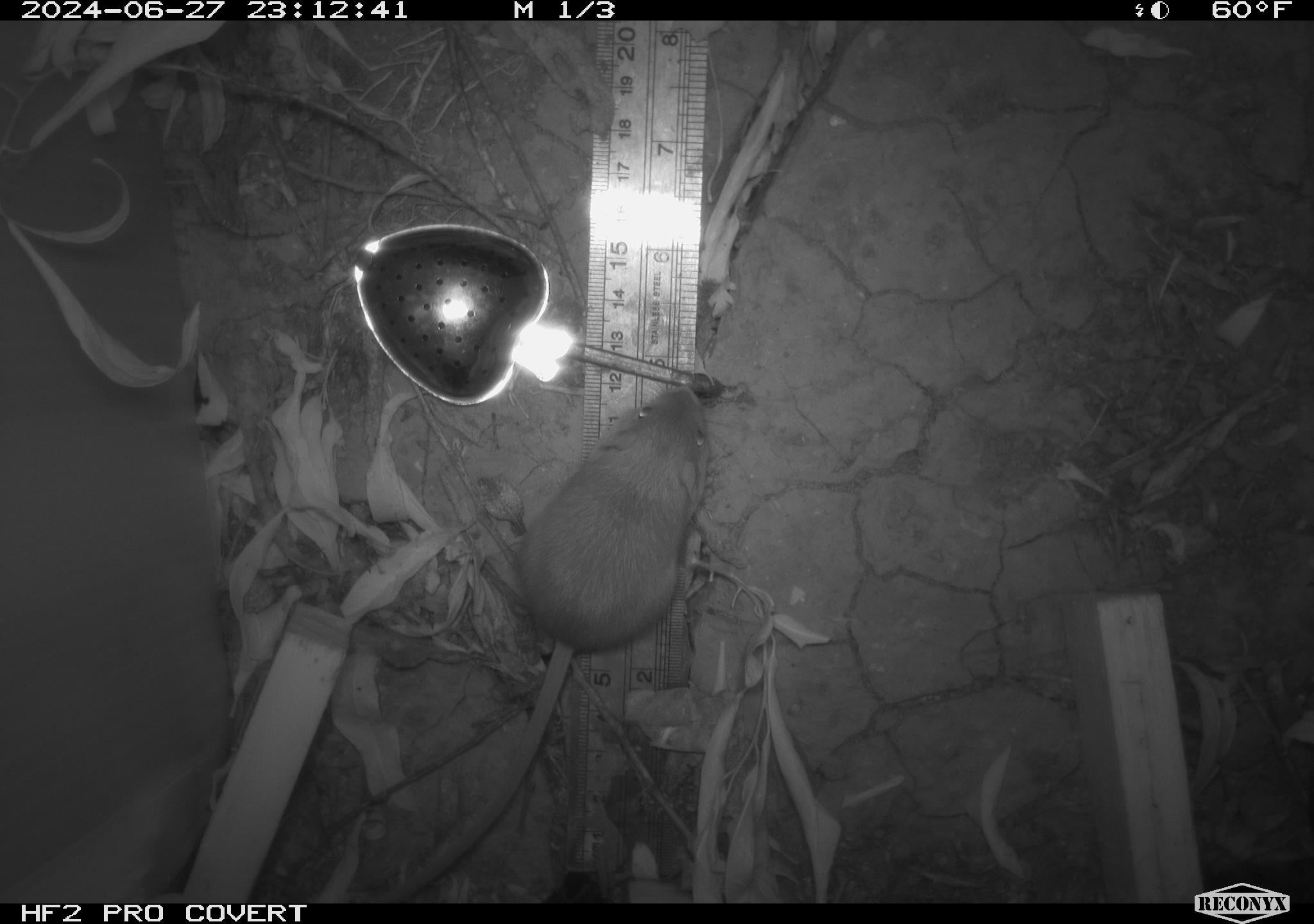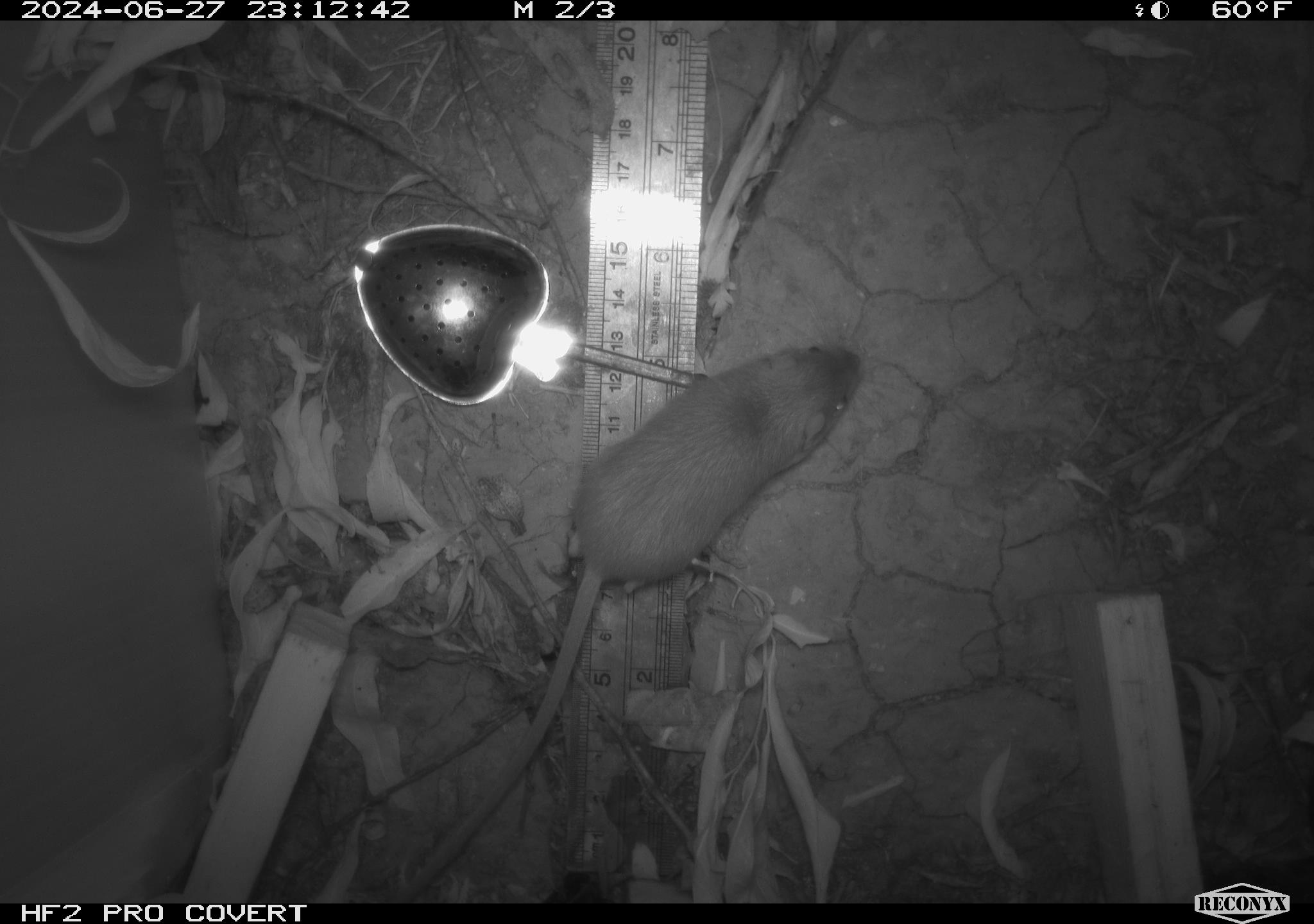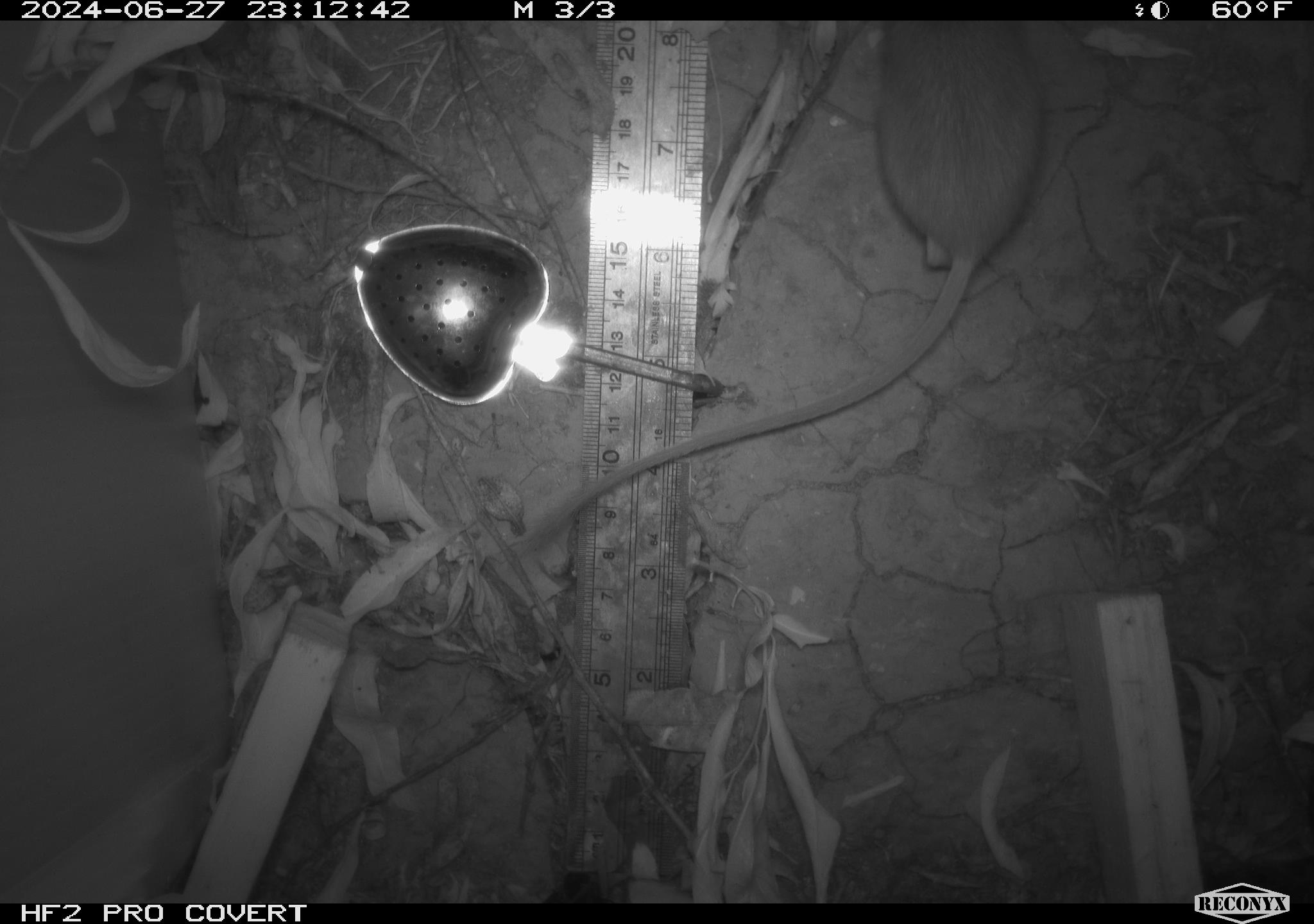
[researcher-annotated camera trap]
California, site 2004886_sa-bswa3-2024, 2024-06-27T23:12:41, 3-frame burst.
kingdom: Animalia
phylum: Chordata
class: Mammalia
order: Rodentia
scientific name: Rodentia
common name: mouse species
Mouse species (Rodentia).